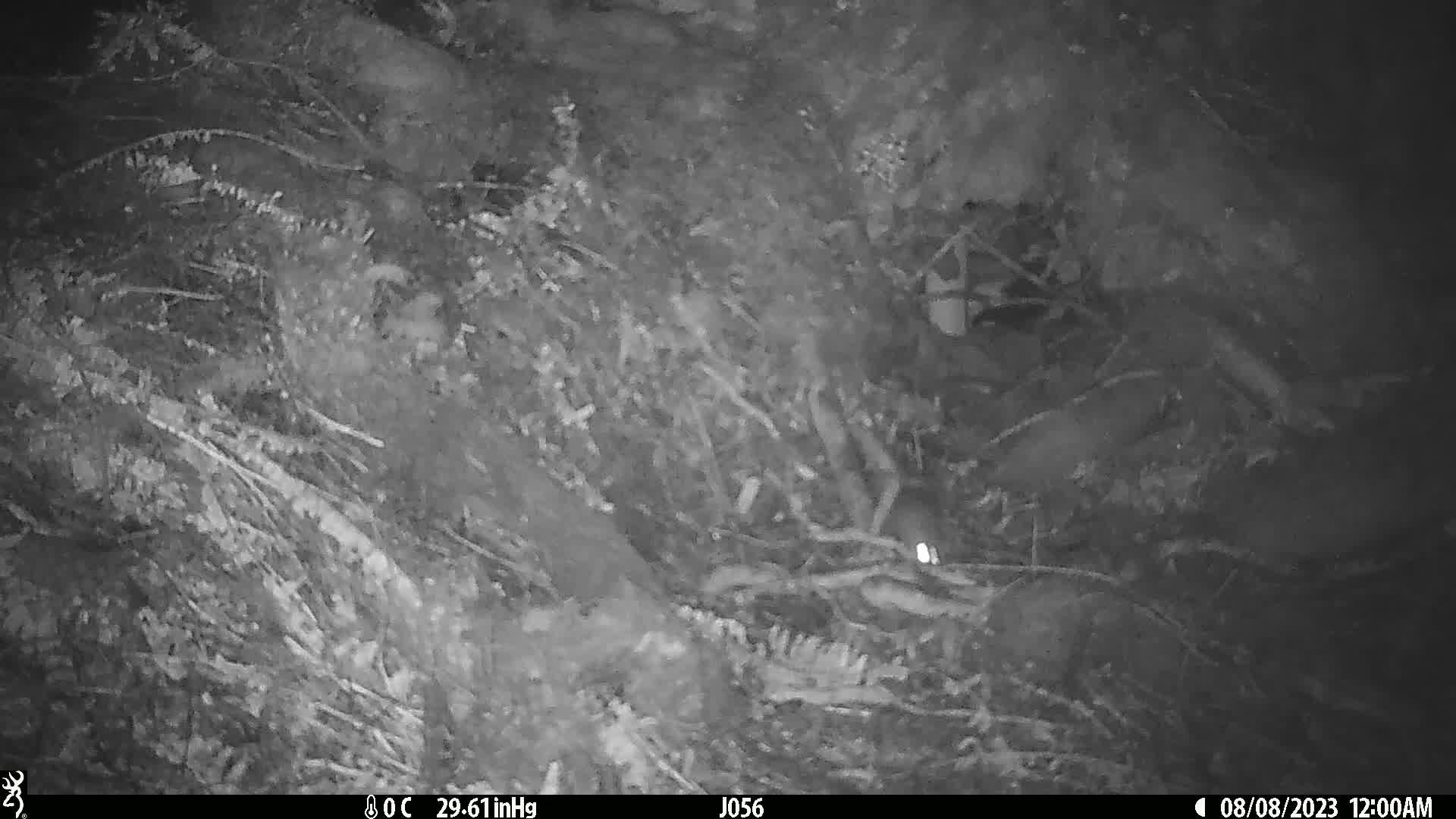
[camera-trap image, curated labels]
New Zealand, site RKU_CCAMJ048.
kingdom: Animalia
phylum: Chordata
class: Mammalia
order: Rodentia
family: Muridae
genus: Rattus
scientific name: Rattus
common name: rat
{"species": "rat (Rattus)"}